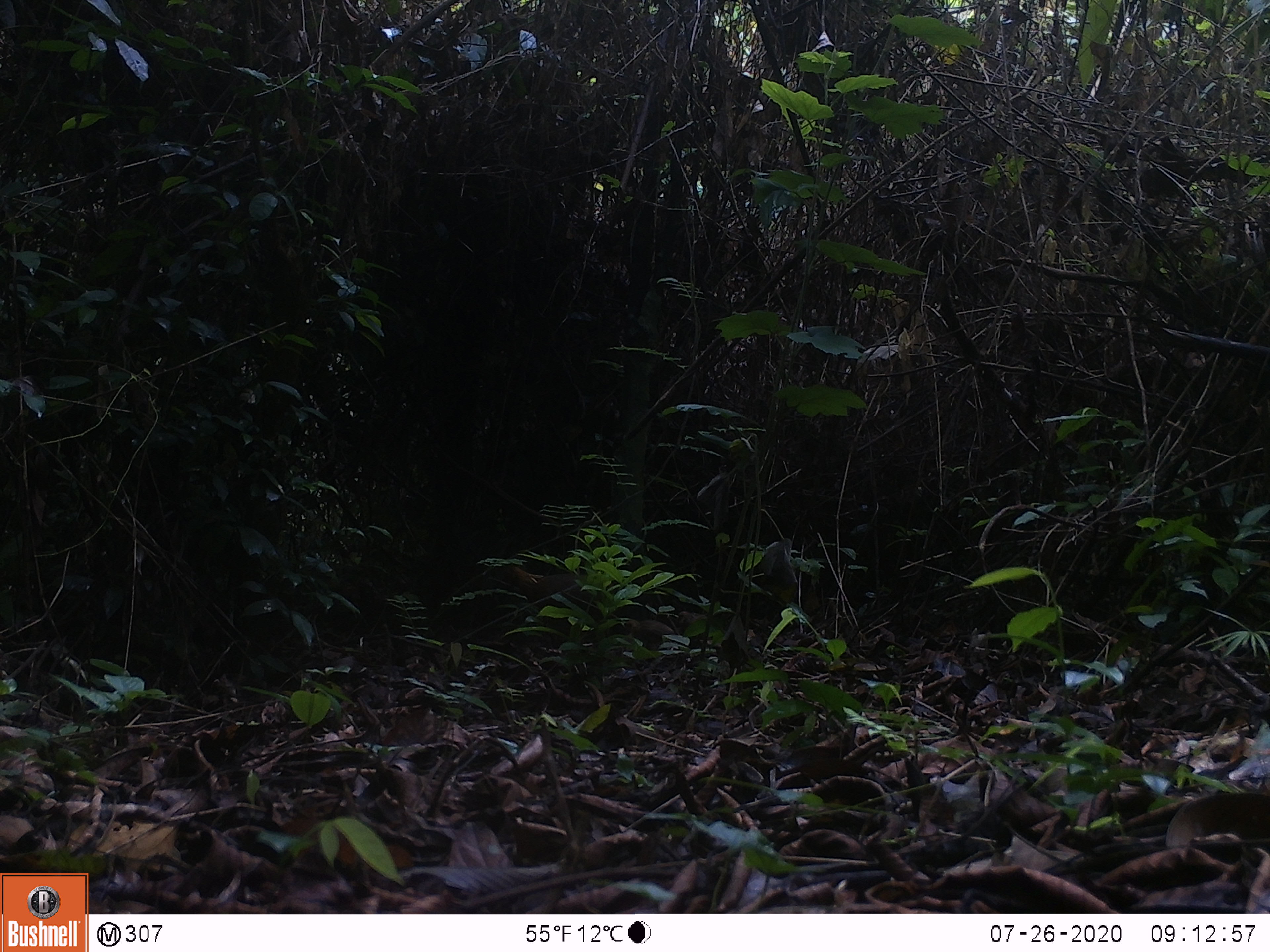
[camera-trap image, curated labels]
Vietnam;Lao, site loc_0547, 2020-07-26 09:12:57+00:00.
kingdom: Animalia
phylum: Chordata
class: Mammalia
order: Artiodactyla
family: Tragulidae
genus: Moschiola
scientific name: Moschiola meminna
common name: chevrotain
Chevrotain (Moschiola meminna). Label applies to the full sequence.